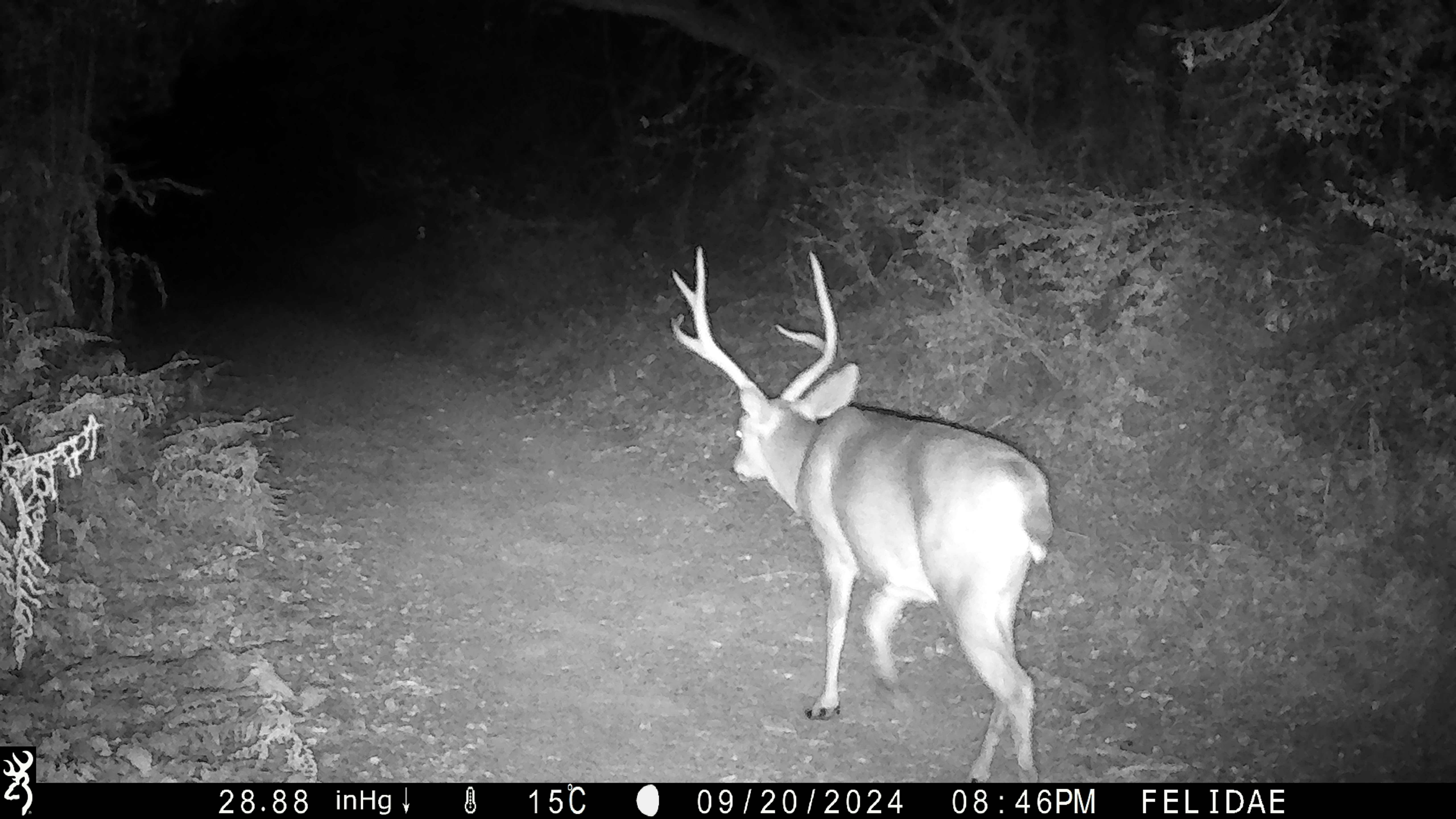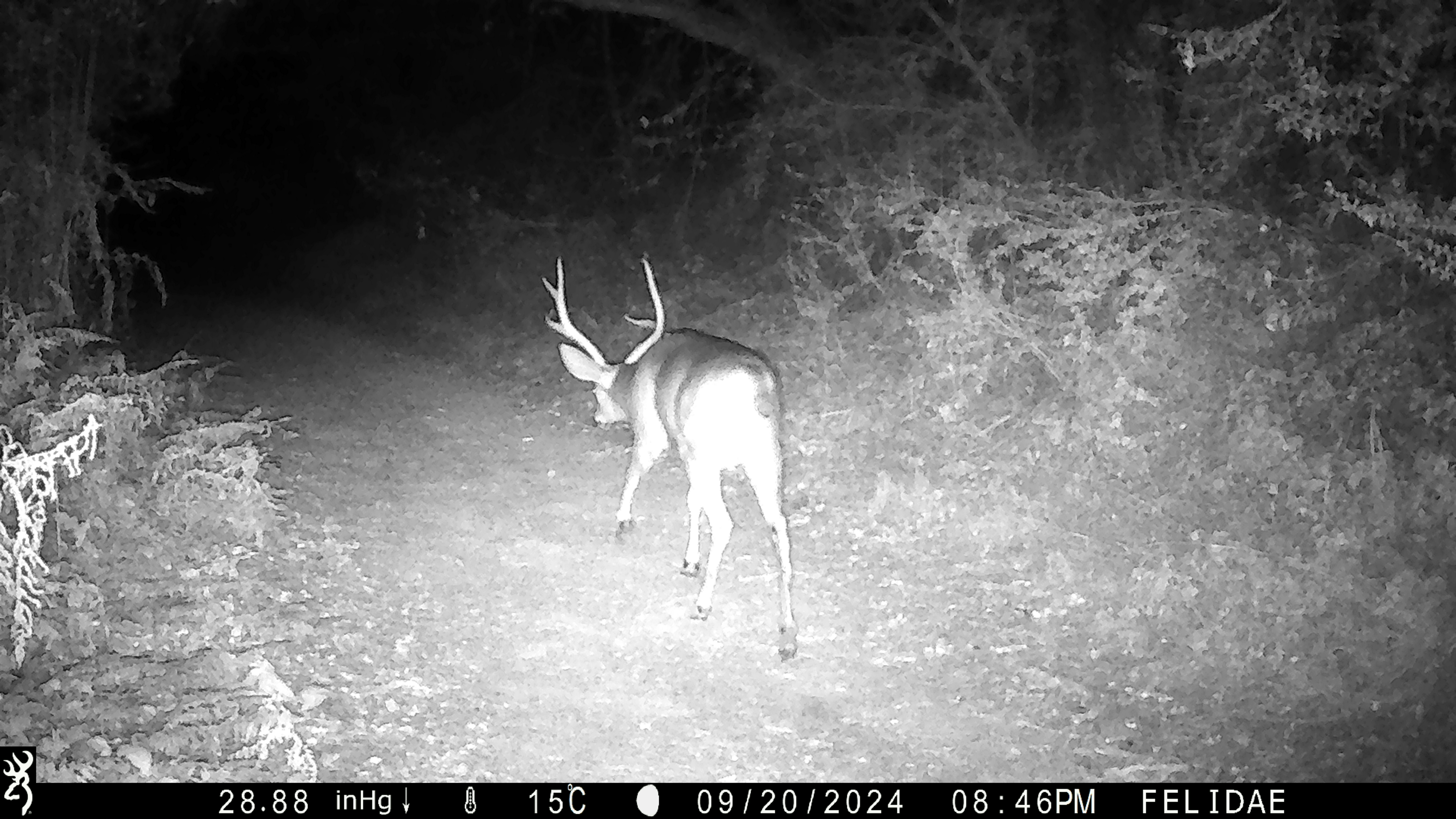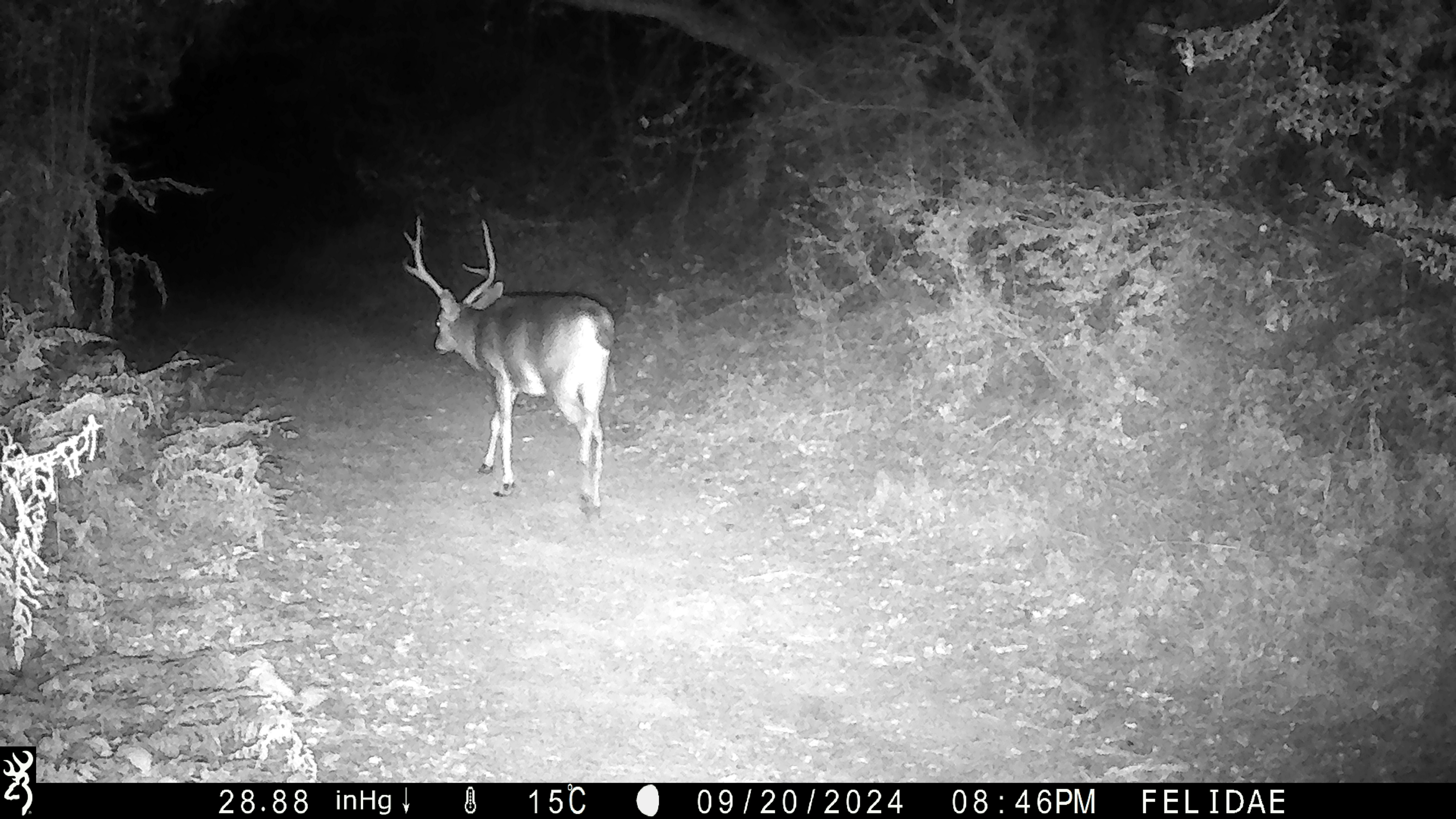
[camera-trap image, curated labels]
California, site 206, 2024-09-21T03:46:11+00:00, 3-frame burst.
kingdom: Animalia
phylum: Chordata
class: Mammalia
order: Artiodactyla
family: Cervidae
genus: Odocoileus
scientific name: Odocoileus hemionus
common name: mule deer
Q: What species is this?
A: Mule deer (Odocoileus hemionus).